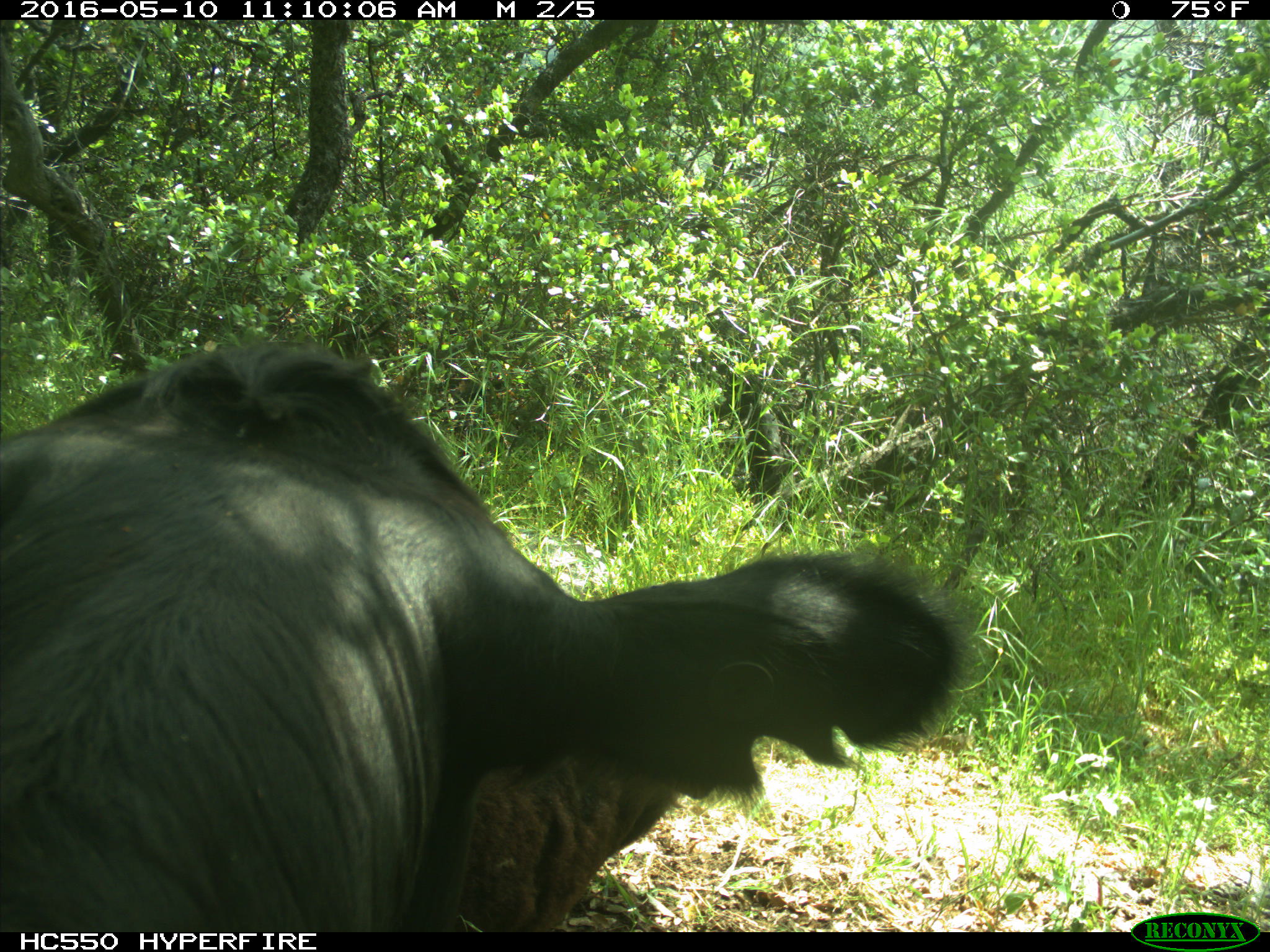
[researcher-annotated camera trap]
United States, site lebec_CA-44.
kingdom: Animalia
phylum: Chordata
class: Mammalia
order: Artiodactyla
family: Bovidae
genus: Bos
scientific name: Bos taurus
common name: domestic cow